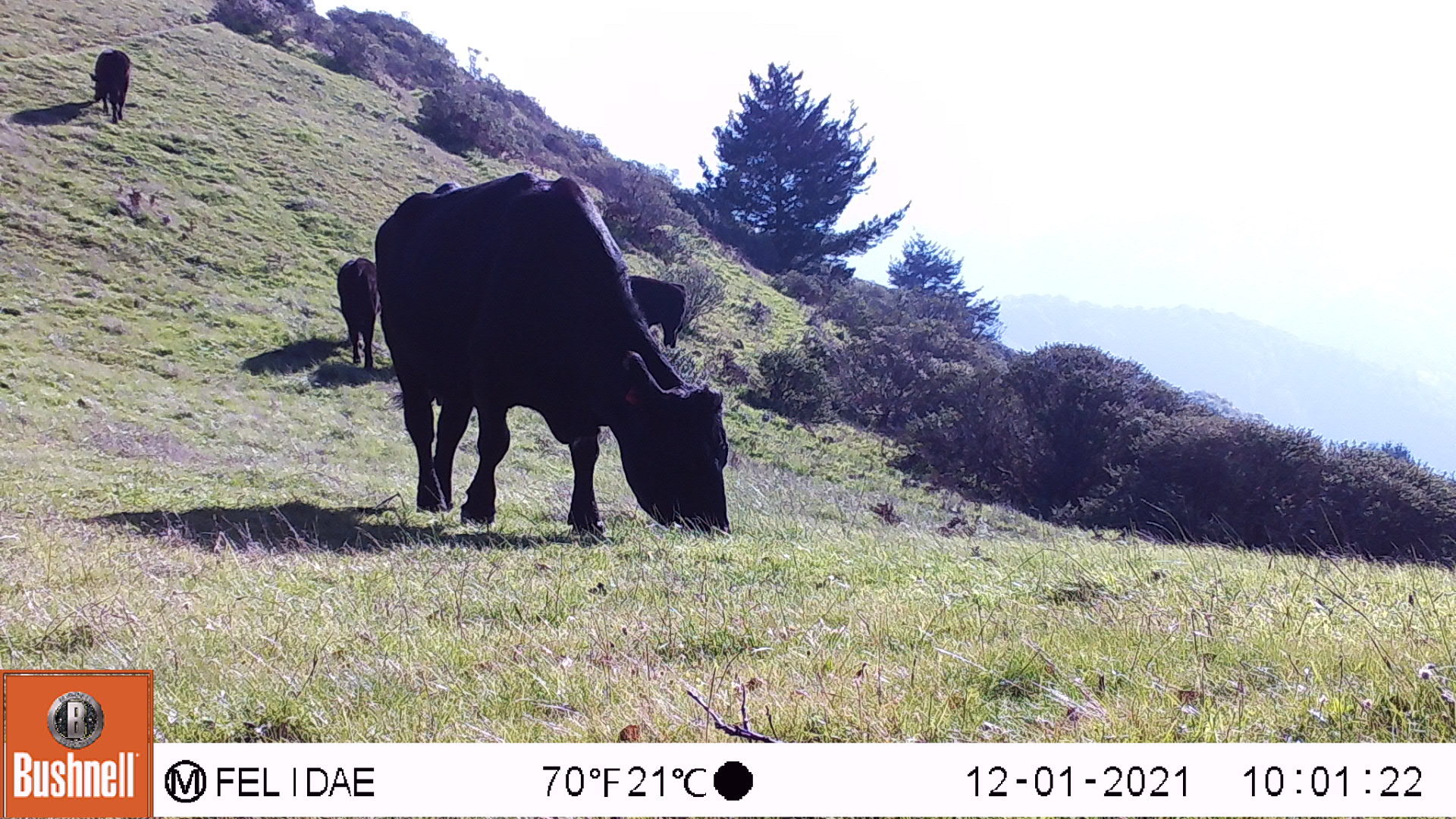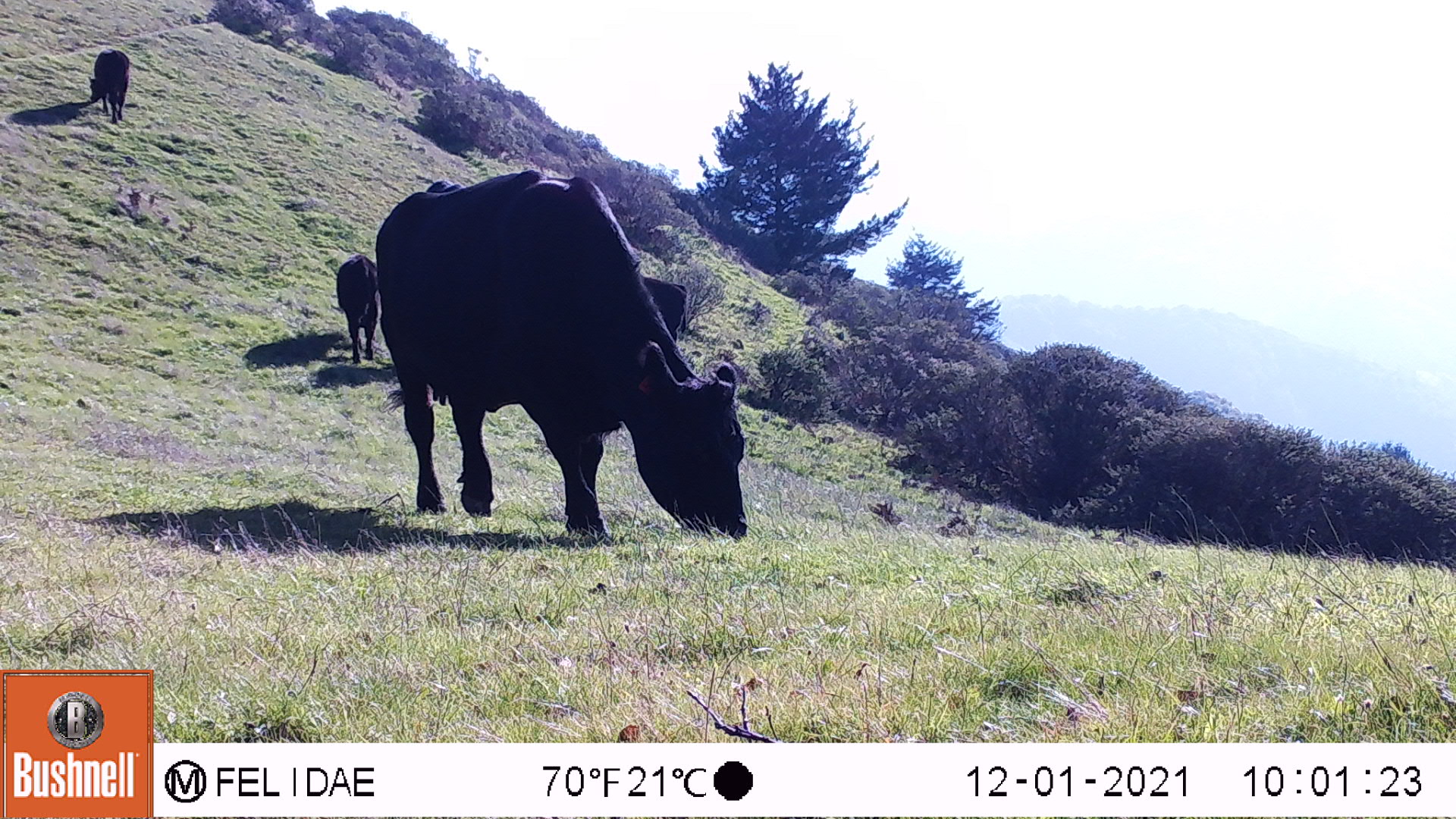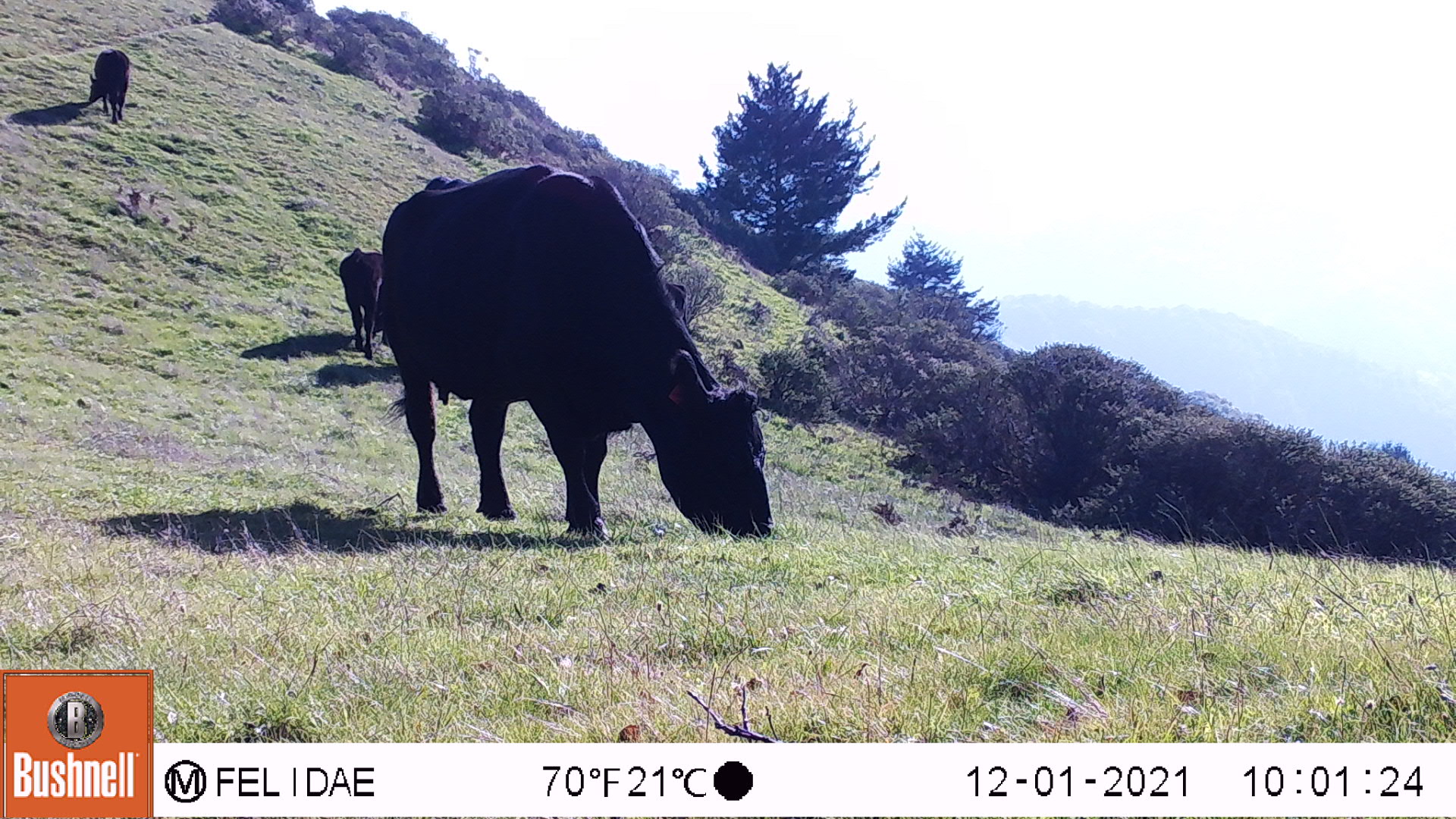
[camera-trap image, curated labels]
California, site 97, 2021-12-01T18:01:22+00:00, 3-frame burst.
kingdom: Animalia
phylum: Chordata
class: Mammalia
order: Artiodactyla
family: Bovidae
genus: Bos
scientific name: Bos taurus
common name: domestic cattle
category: cattle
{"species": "cattle (domestic cattle) (Bos taurus)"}